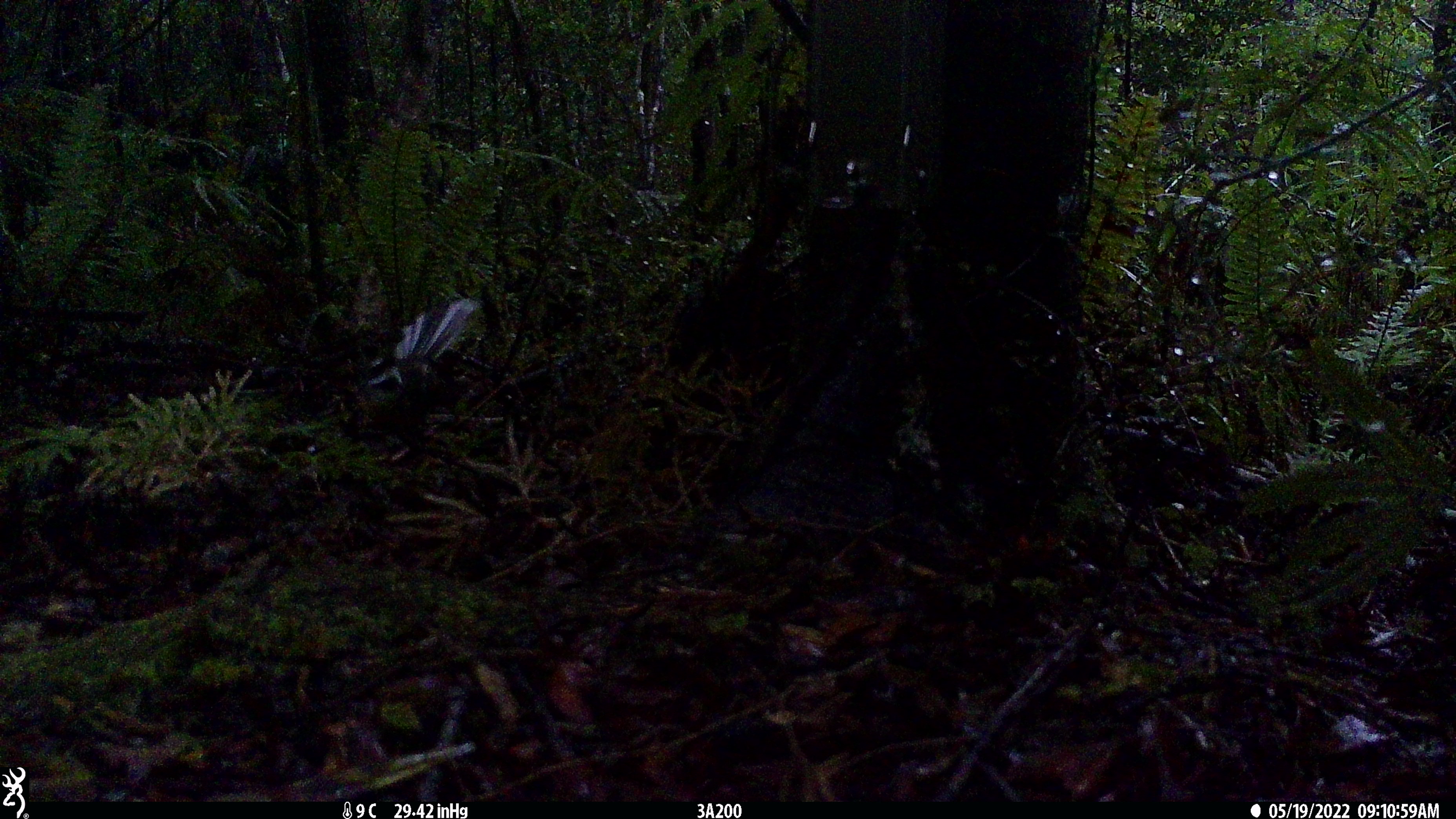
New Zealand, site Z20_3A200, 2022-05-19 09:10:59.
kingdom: Animalia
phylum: Chordata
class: Aves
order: Passeriformes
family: Rhipiduridae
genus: Rhipidura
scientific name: Rhipidura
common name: fantails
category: fantail